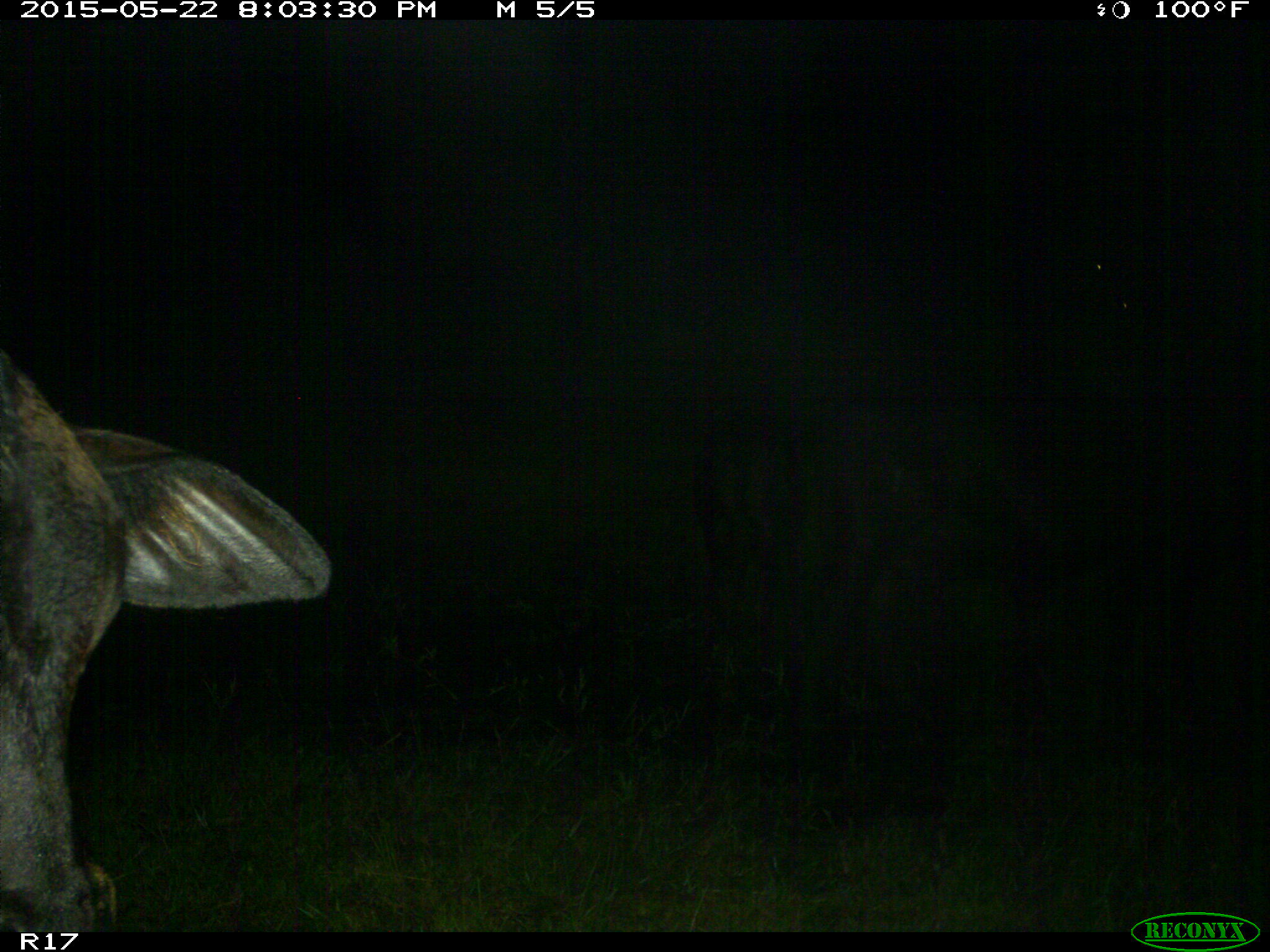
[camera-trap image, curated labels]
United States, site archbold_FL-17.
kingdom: Animalia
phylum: Chordata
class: Mammalia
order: Artiodactyla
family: Bovidae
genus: Bos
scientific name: Bos taurus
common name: domestic cow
Bos taurus (domestic cow).